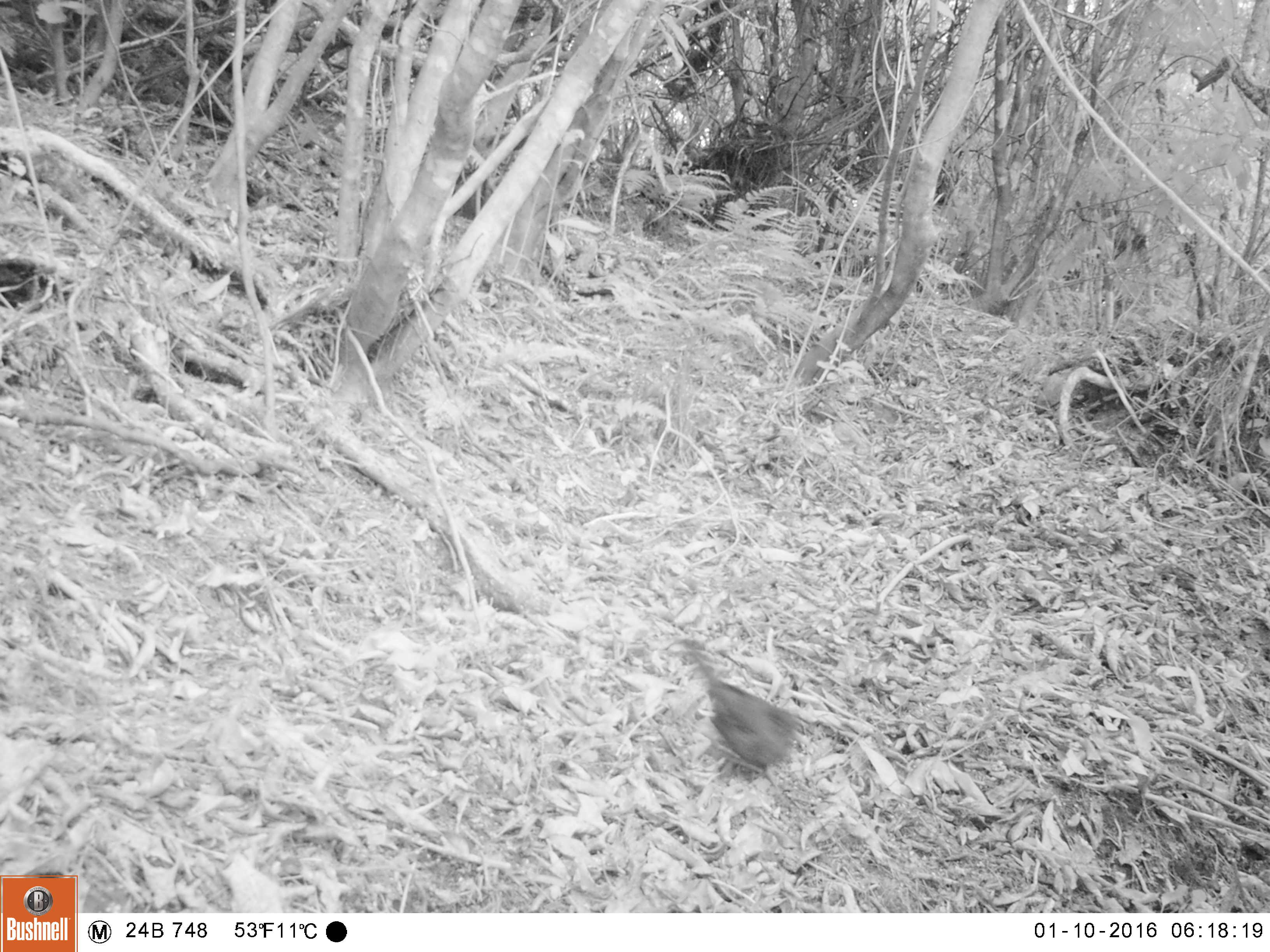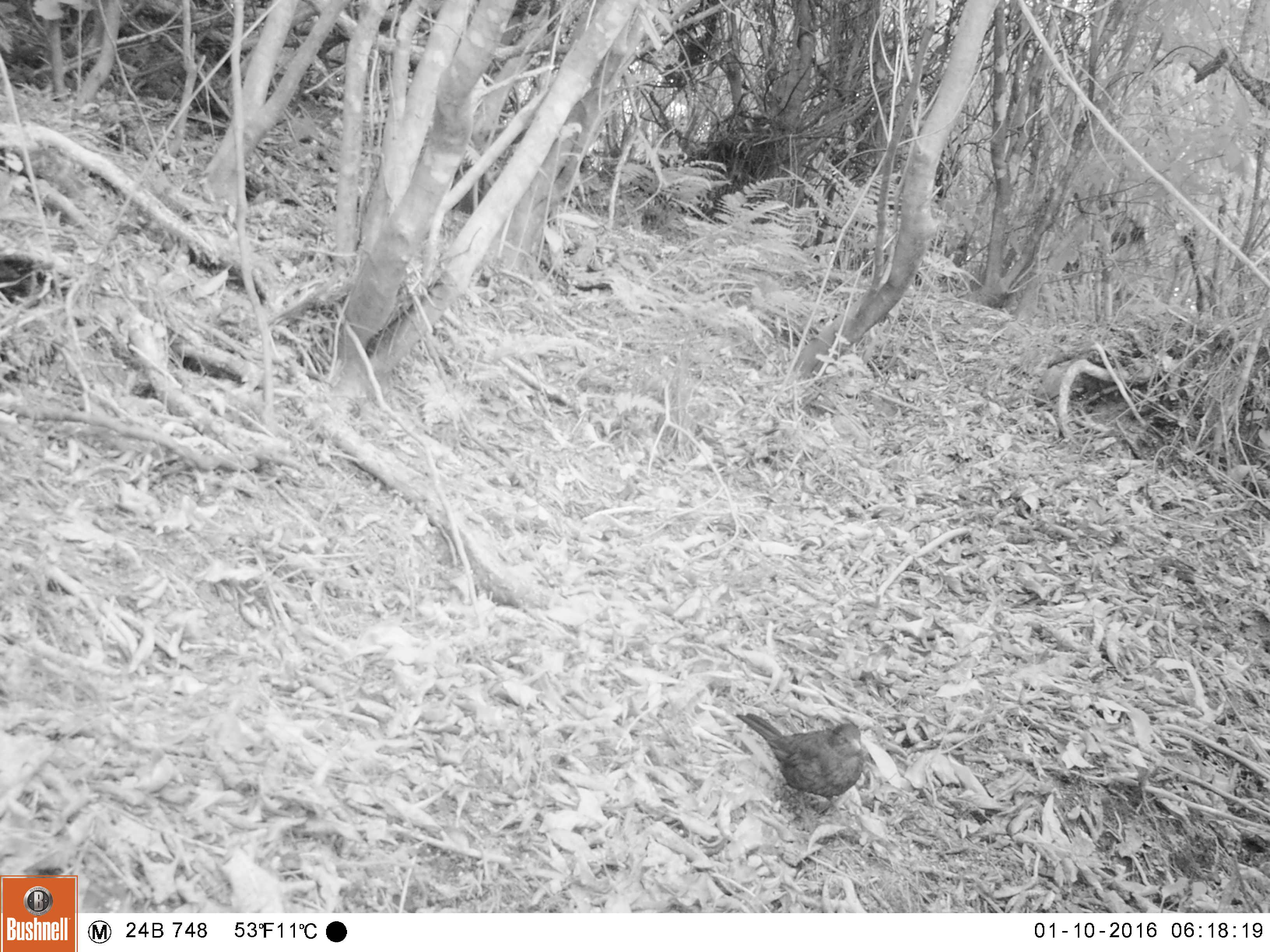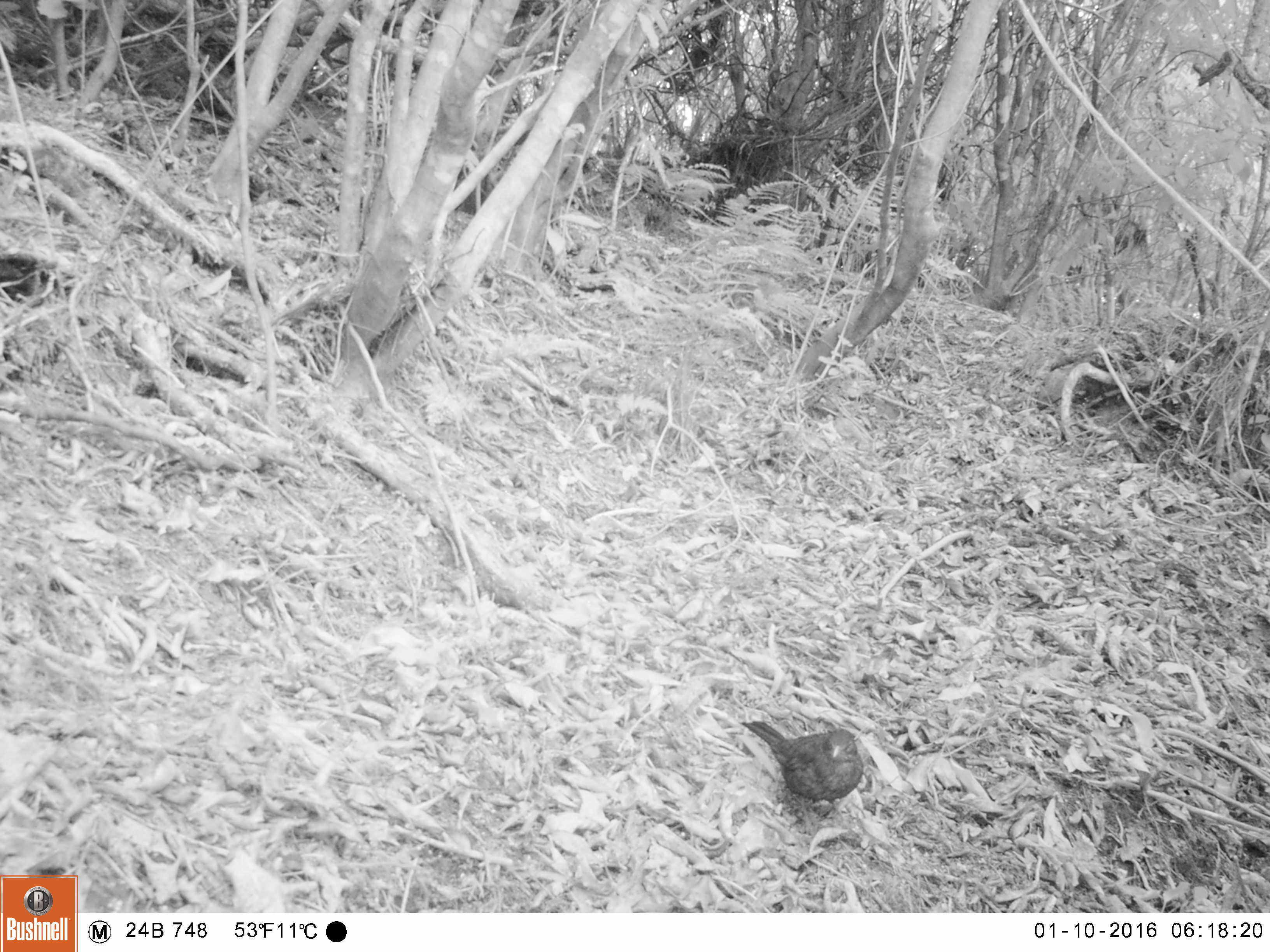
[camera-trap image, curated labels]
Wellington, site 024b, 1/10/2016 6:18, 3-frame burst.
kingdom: Animalia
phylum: Chordata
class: Aves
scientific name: Aves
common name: bird